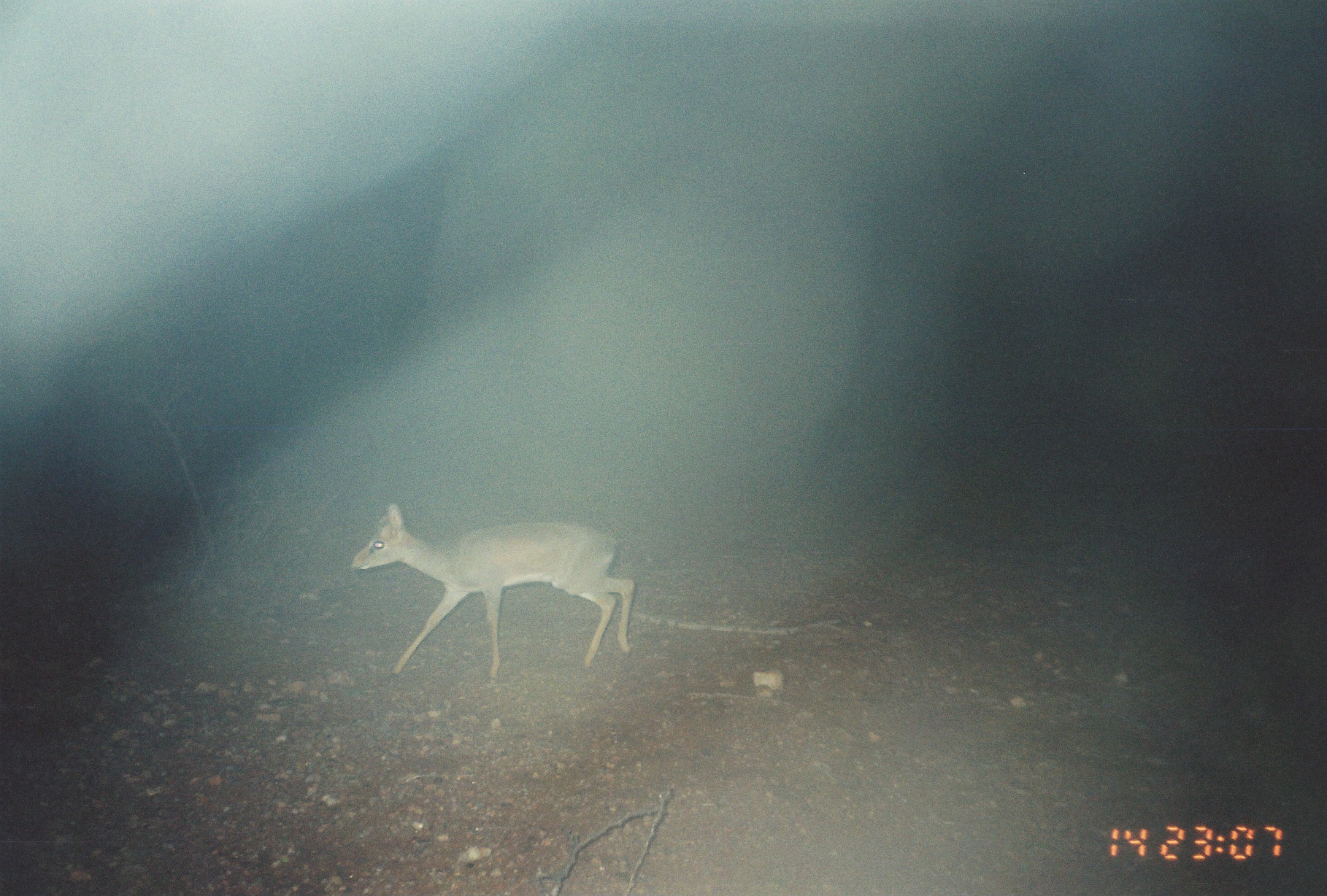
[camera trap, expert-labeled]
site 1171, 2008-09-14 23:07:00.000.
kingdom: Animalia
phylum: Chordata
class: Mammalia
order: Artiodactyla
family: Bovidae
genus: Madoqua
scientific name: Madoqua guentheri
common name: günther's dik-dik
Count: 1.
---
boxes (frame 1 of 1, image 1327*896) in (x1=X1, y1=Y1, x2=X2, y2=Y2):
madoqua guentheri: (x1=350, y1=502, x2=635, y2=683)